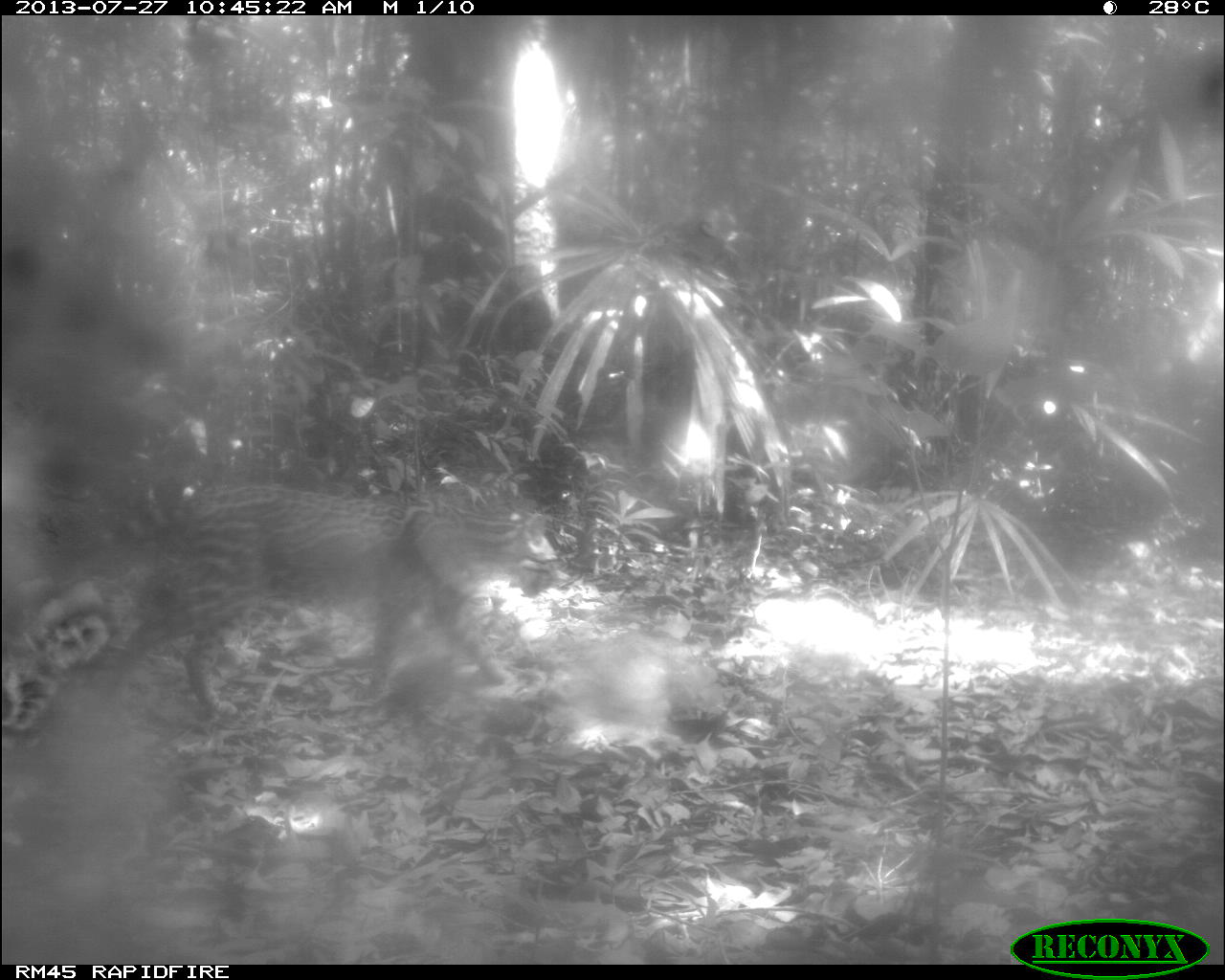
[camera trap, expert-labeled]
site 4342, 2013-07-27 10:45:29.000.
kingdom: Animalia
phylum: Chordata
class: Mammalia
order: Carnivora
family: Felidae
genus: Leopardus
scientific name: Leopardus pardalis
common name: ocelot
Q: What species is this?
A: Leopardus pardalis (ocelot).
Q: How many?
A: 1.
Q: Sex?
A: Female.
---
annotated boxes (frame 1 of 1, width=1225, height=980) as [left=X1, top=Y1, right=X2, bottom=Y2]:
leopardus pardalis: [left=96, top=484, right=557, bottom=716]